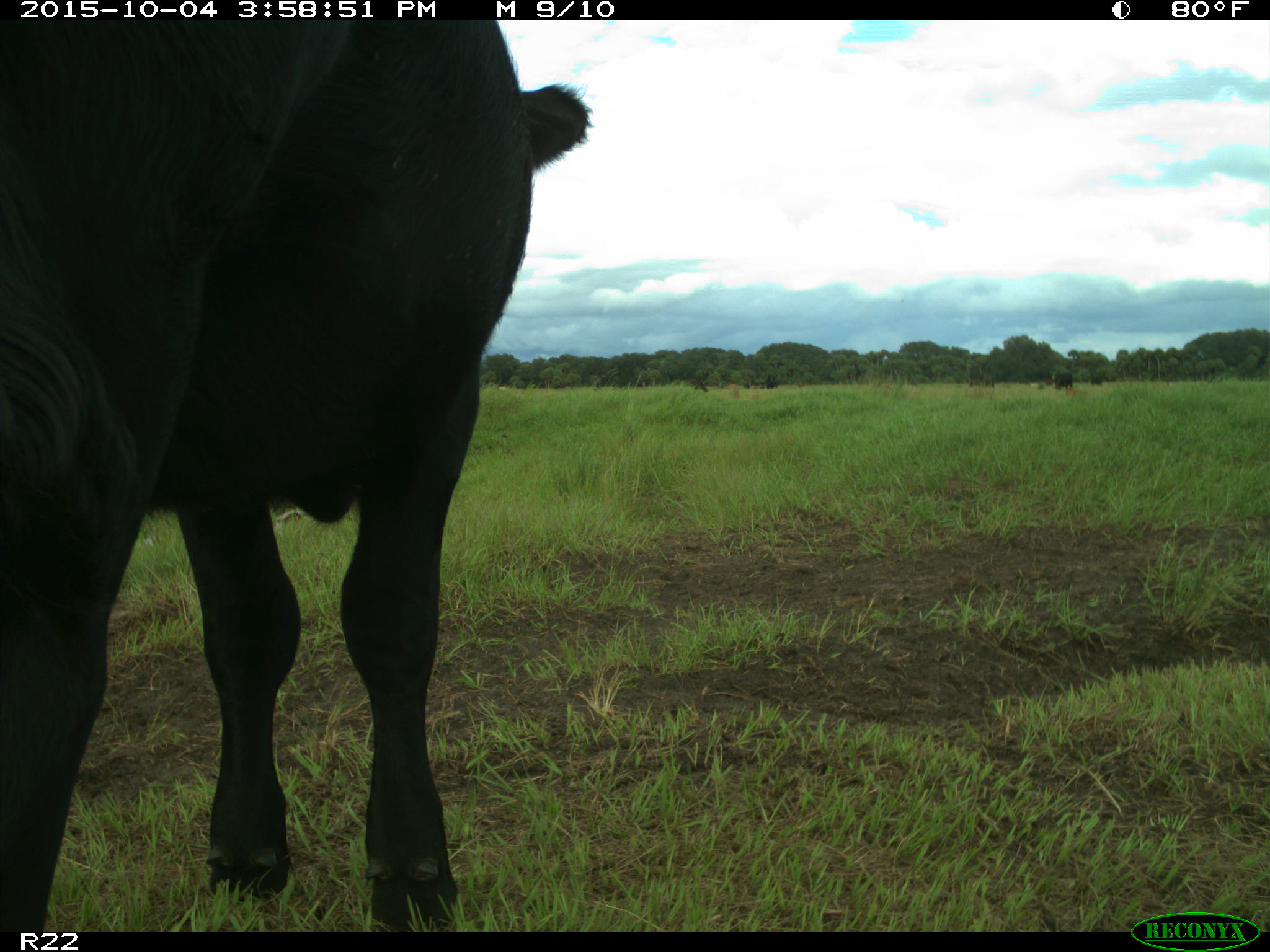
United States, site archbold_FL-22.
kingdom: Animalia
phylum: Chordata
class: Mammalia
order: Artiodactyla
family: Bovidae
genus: Bos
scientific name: Bos taurus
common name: domestic cow